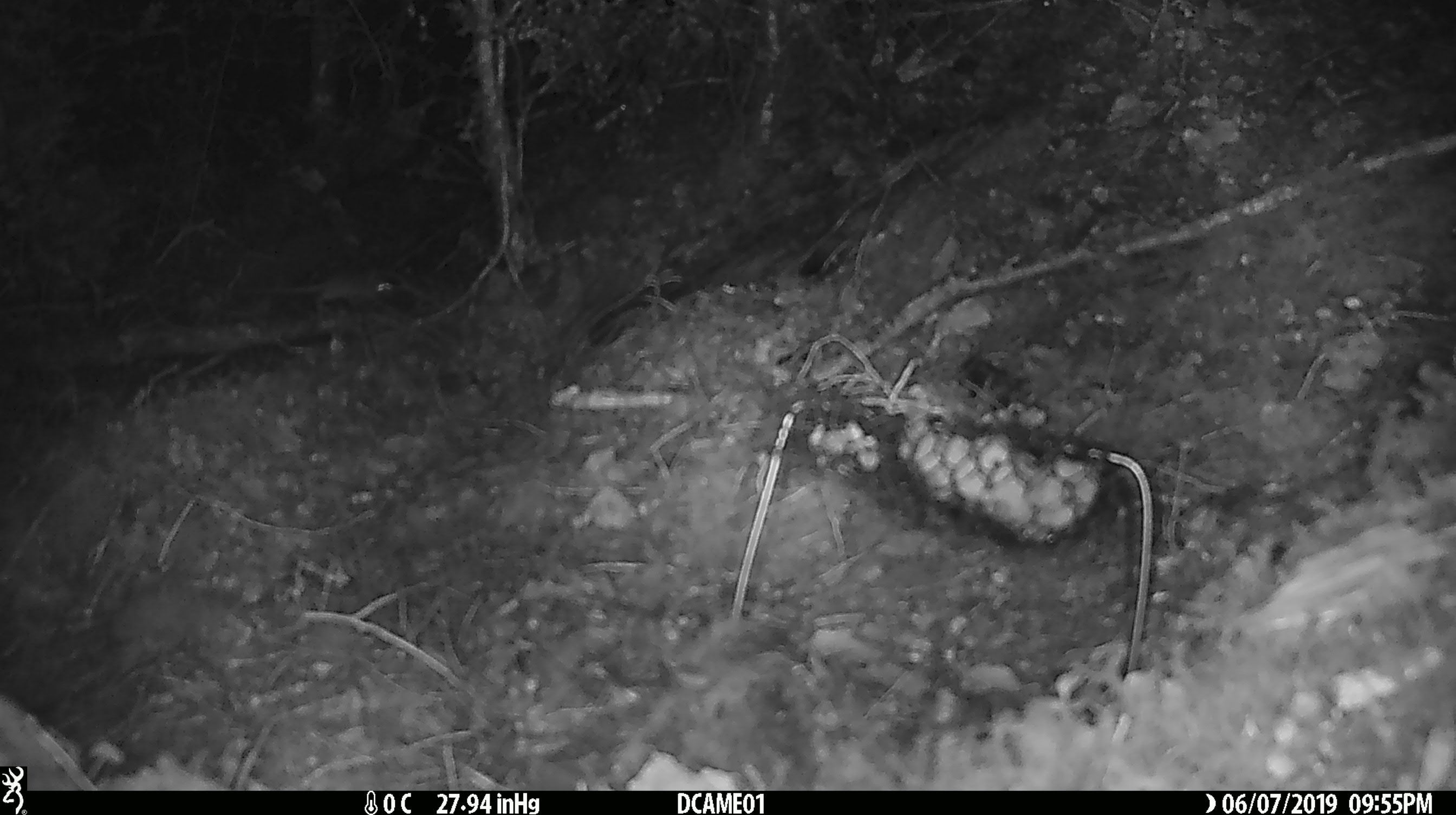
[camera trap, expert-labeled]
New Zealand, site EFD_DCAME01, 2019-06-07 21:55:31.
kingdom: Animalia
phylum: Chordata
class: Mammalia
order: Rodentia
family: Muridae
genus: Mus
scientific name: Mus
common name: mouse